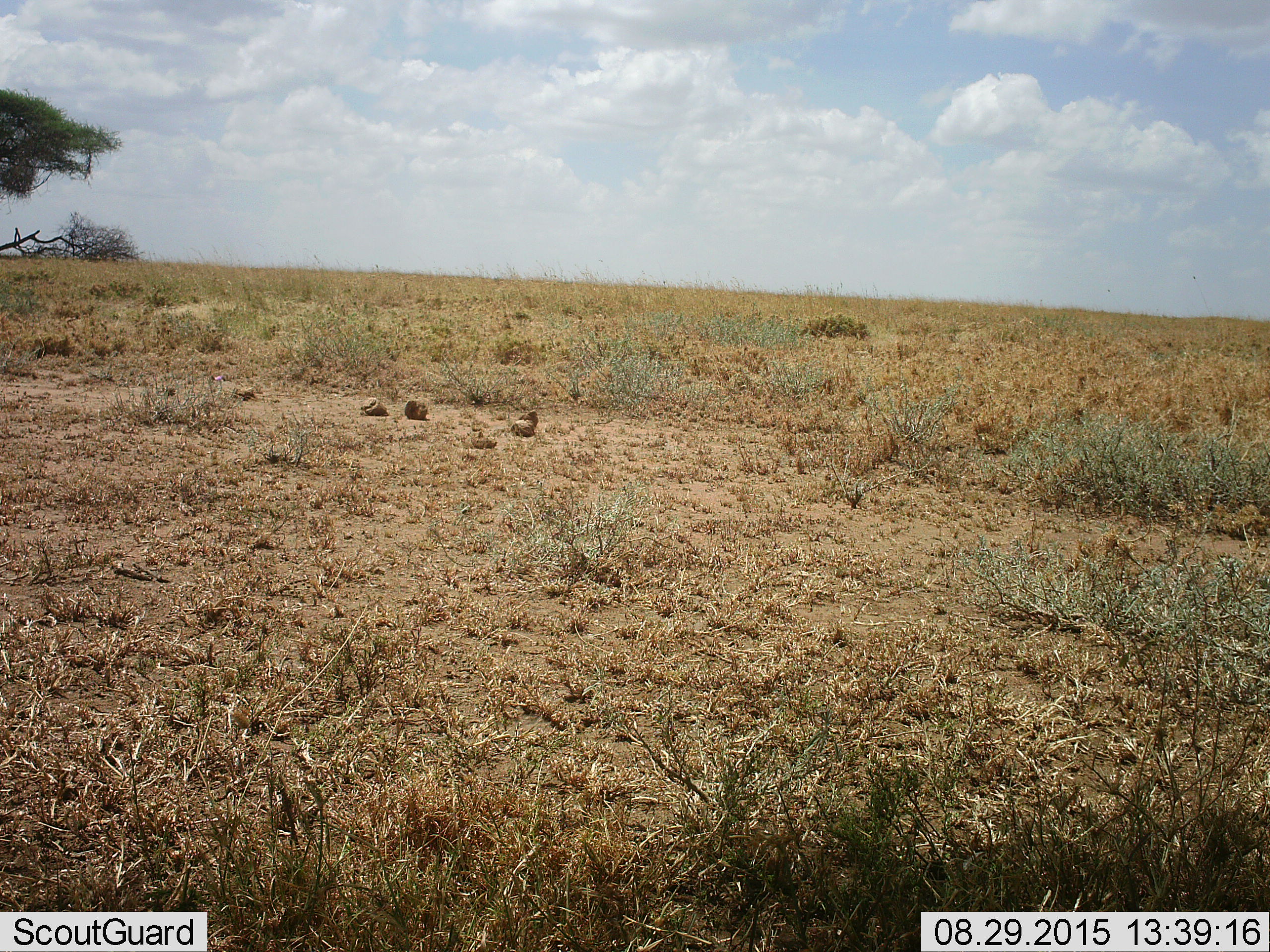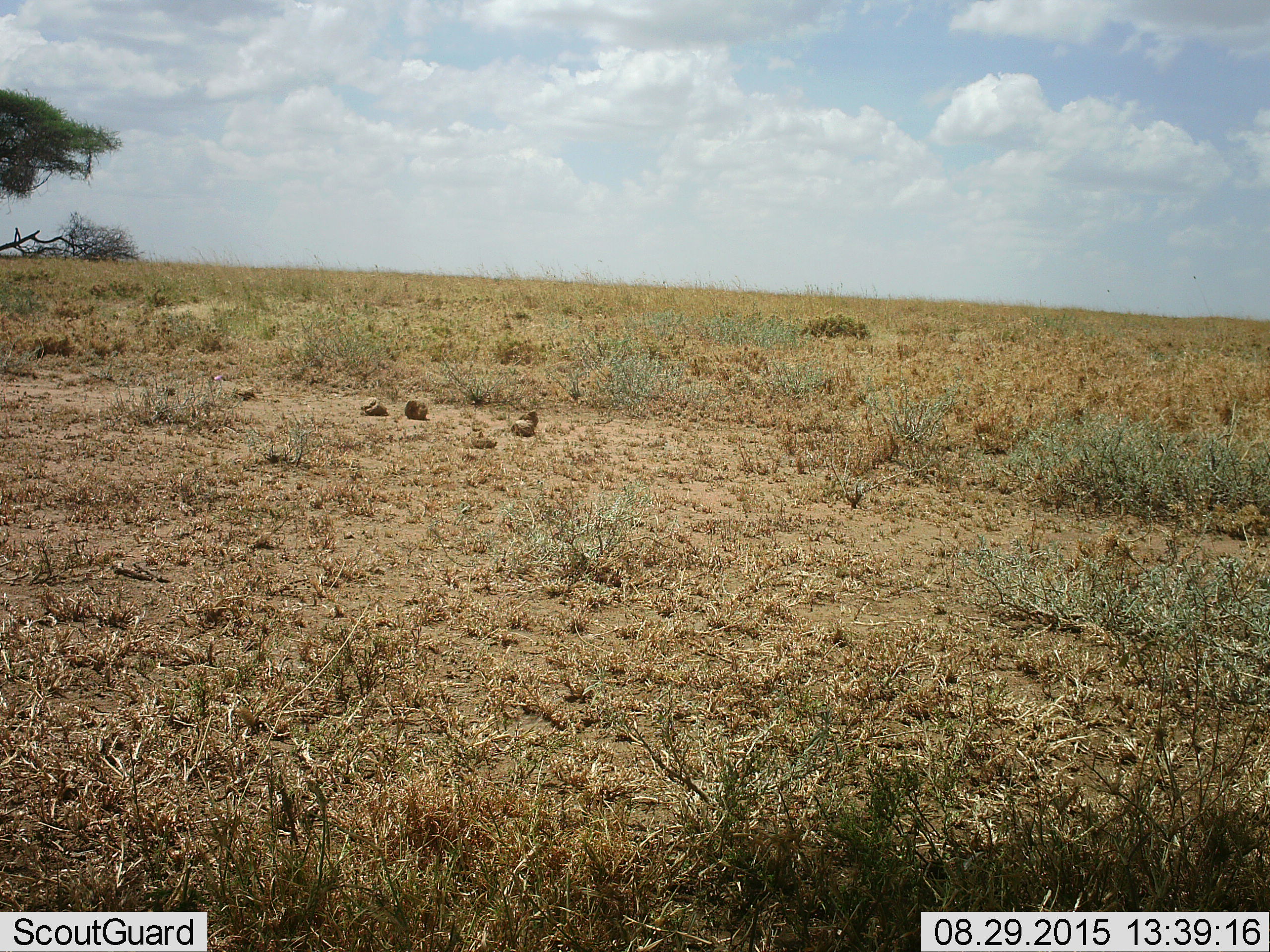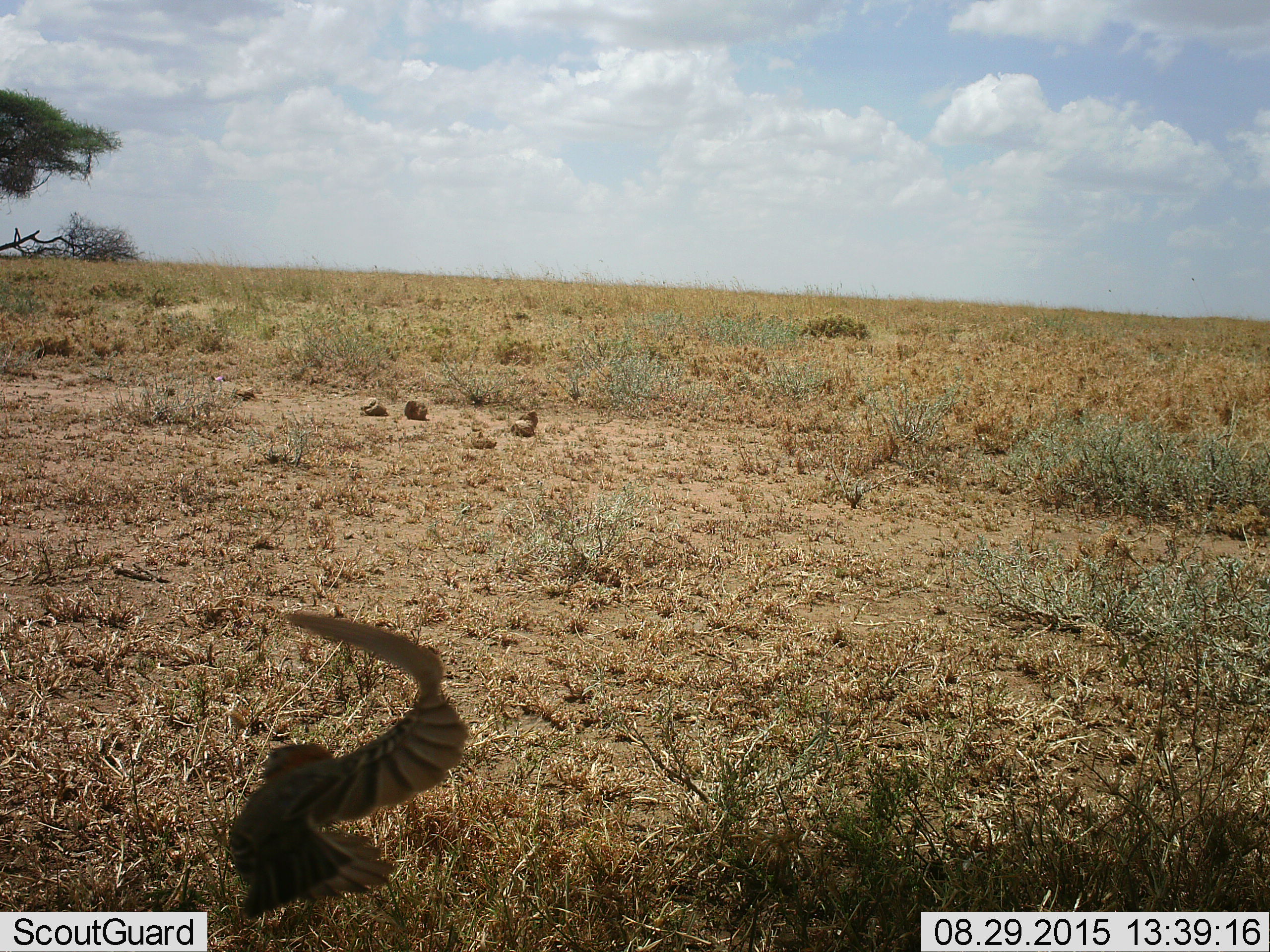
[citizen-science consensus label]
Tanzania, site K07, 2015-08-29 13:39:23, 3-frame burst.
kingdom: Animalia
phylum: Chordata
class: Aves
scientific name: Aves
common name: bird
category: otherbird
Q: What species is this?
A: Otherbird (bird) (Aves).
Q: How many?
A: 1.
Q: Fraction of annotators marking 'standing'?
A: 0%.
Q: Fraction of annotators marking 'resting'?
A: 0%.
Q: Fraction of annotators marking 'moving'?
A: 100%.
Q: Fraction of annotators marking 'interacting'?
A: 0%.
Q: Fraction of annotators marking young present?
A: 0%.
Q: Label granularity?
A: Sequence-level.